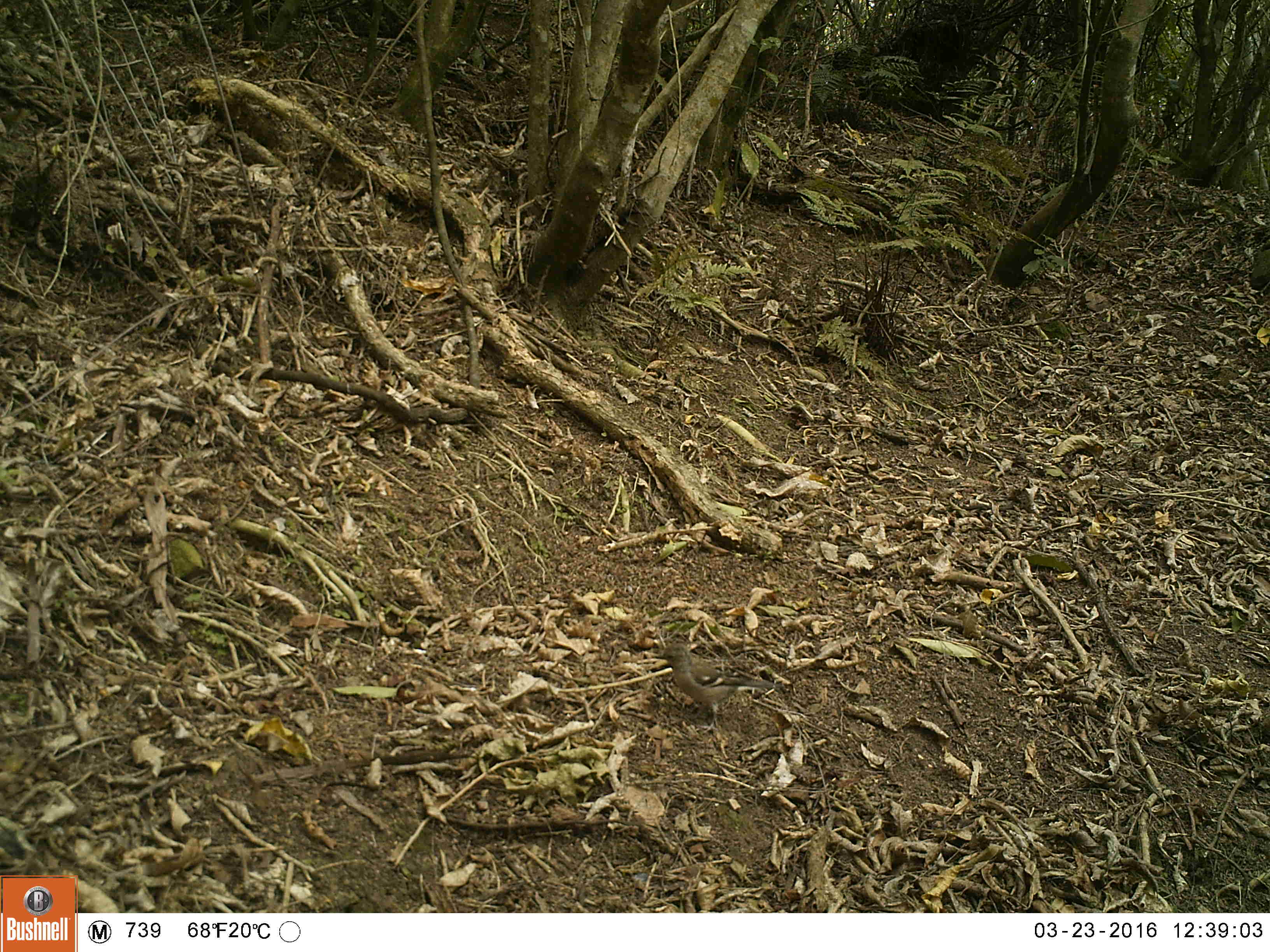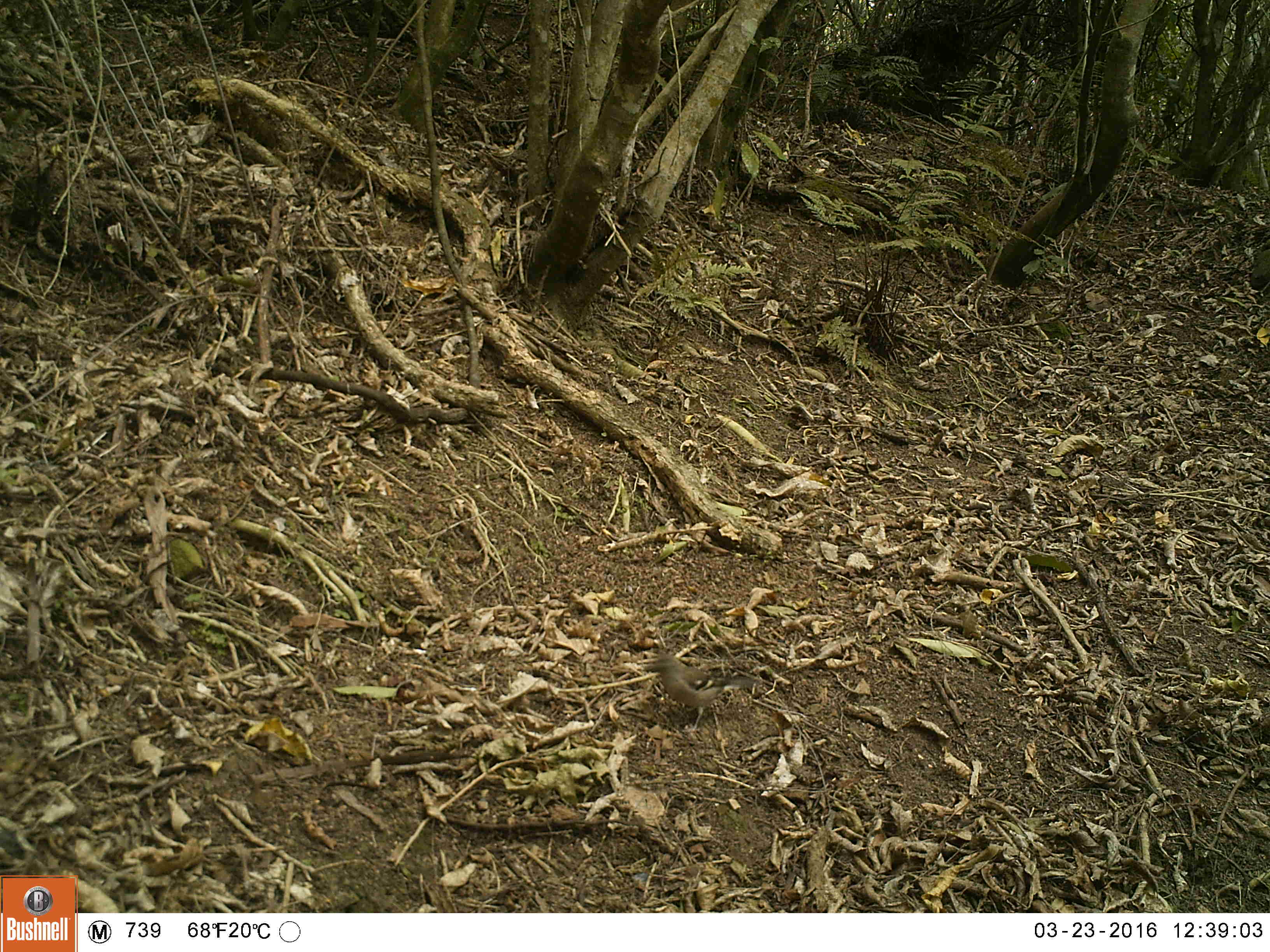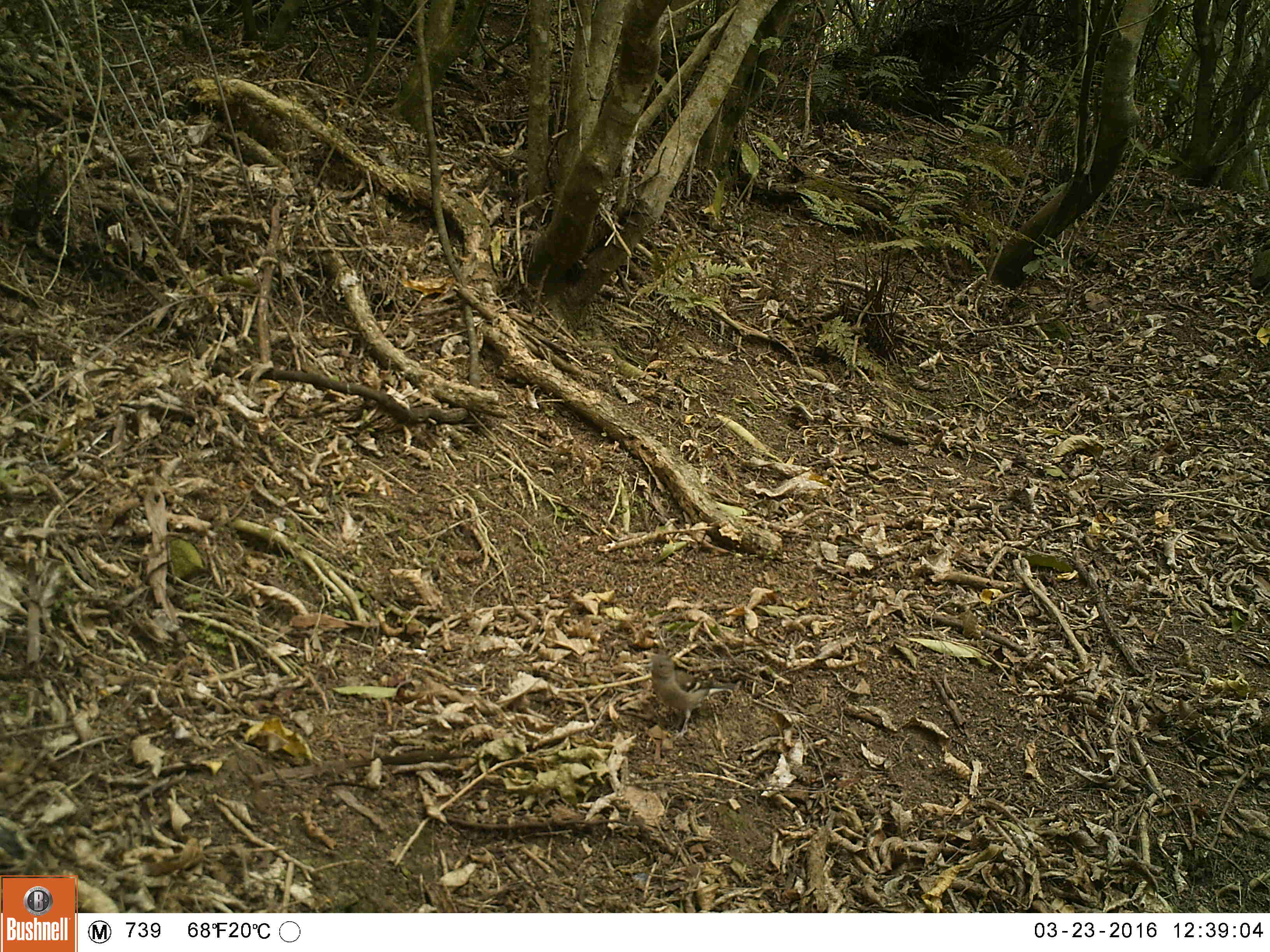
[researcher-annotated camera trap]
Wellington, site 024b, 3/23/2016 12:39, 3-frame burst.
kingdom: Animalia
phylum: Chordata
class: Aves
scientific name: Aves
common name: bird